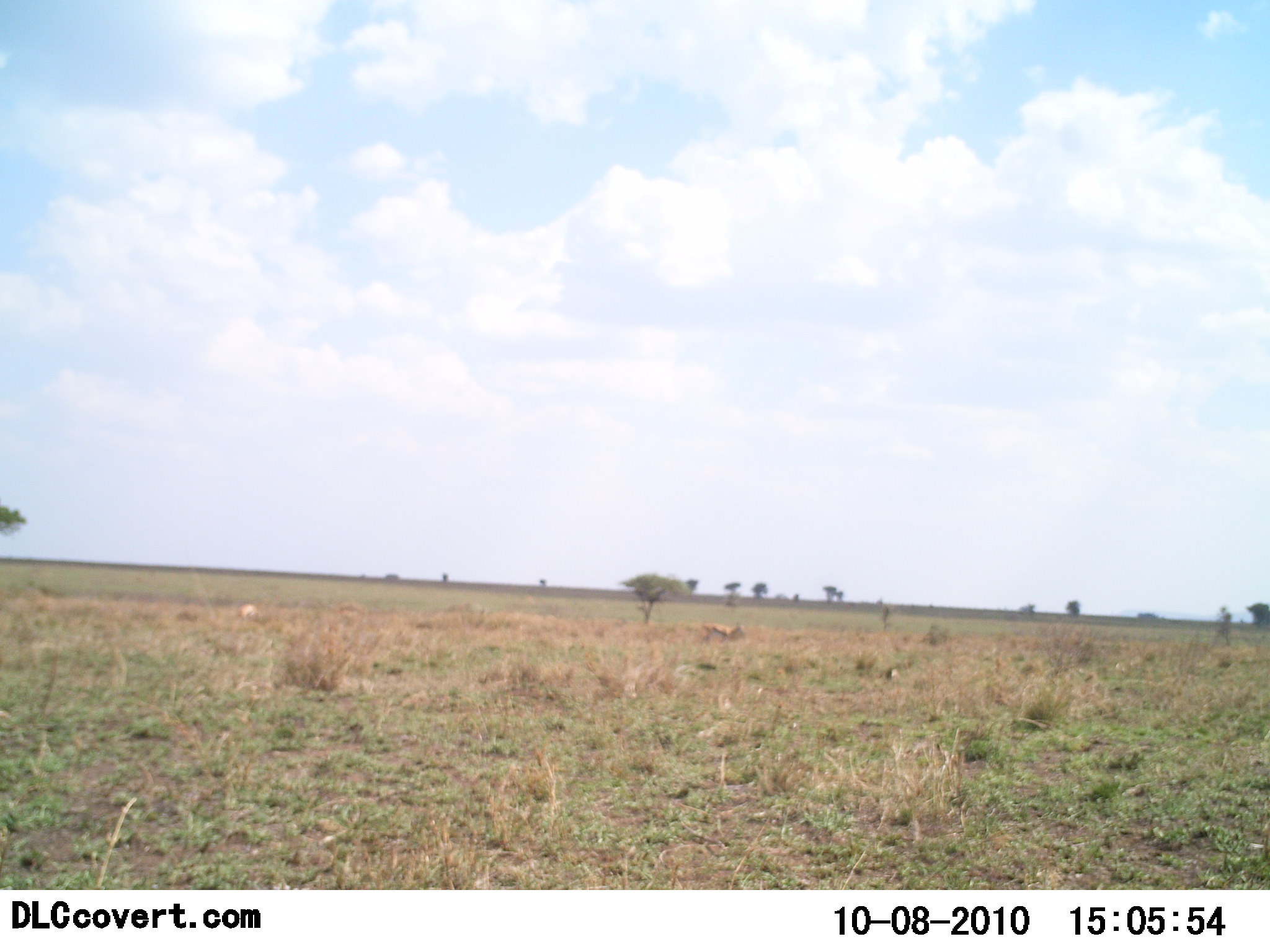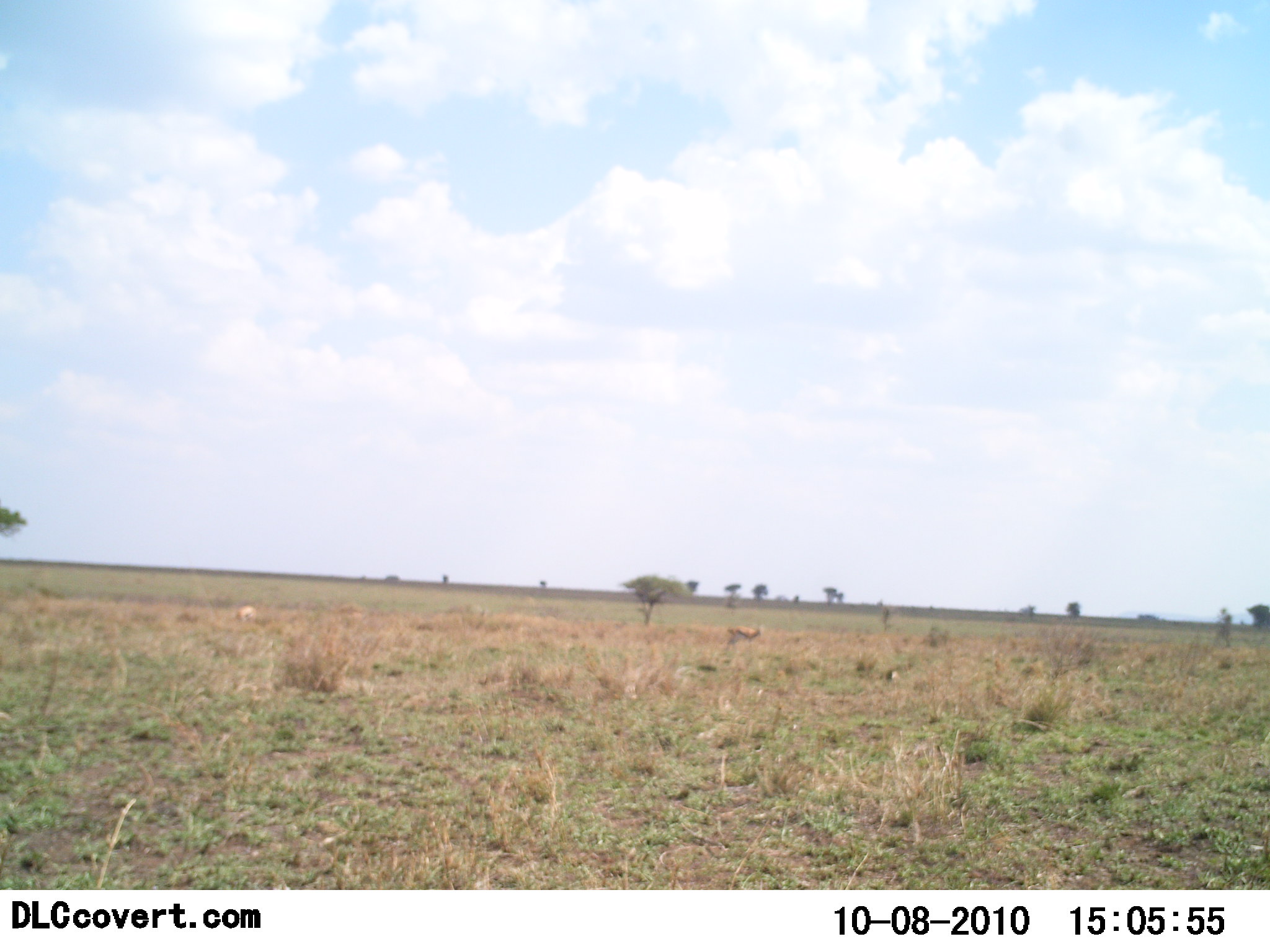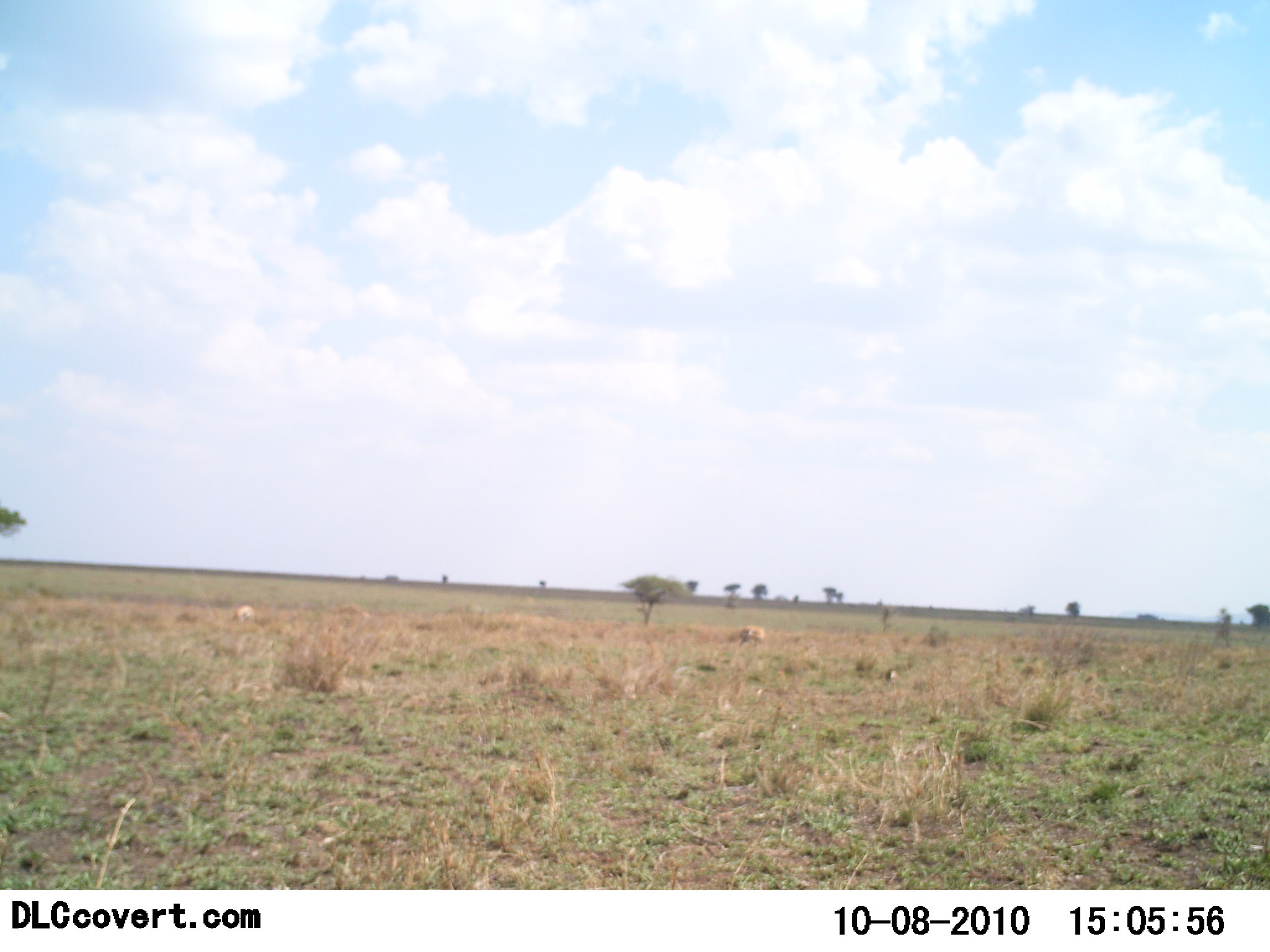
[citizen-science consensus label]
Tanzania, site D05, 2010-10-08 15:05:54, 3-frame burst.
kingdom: Animalia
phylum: Chordata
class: Mammalia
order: Artiodactyla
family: Bovidae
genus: Eudorcas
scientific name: Eudorcas thomsonii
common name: thomson's gazelle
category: gazellethomsons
Gazellethomsons (thomson's gazelle) (Eudorcas thomsonii), count 1. Behavior (volunteer vote fractions): standing 21%, resting 0%, moving 86%, interacting 0%. Young present (vote fraction): 0%. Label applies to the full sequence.